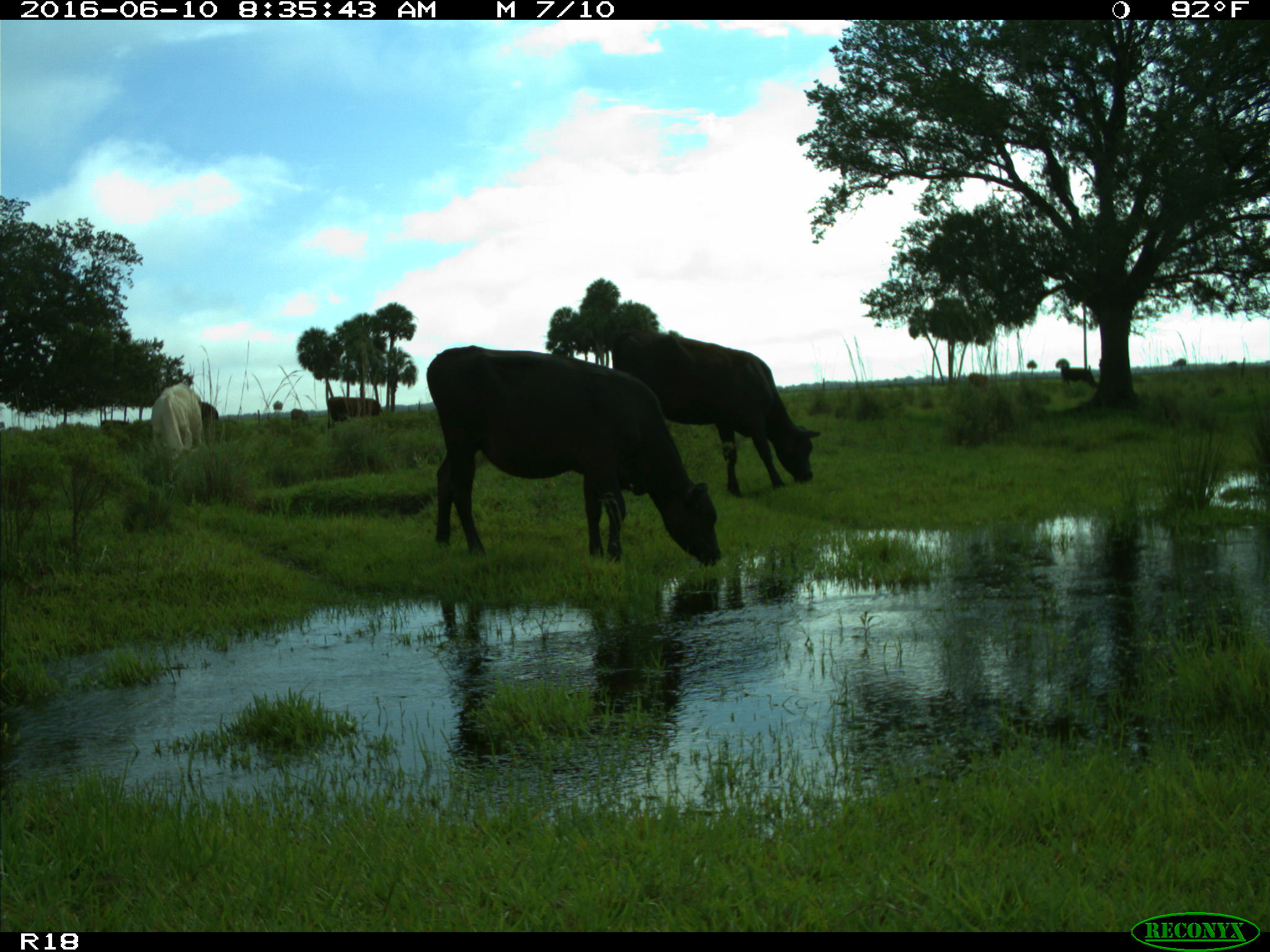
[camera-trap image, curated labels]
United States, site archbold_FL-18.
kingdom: Animalia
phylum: Chordata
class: Mammalia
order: Artiodactyla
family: Bovidae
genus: Bos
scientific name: Bos taurus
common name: domestic cow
Bos taurus (domestic cow).